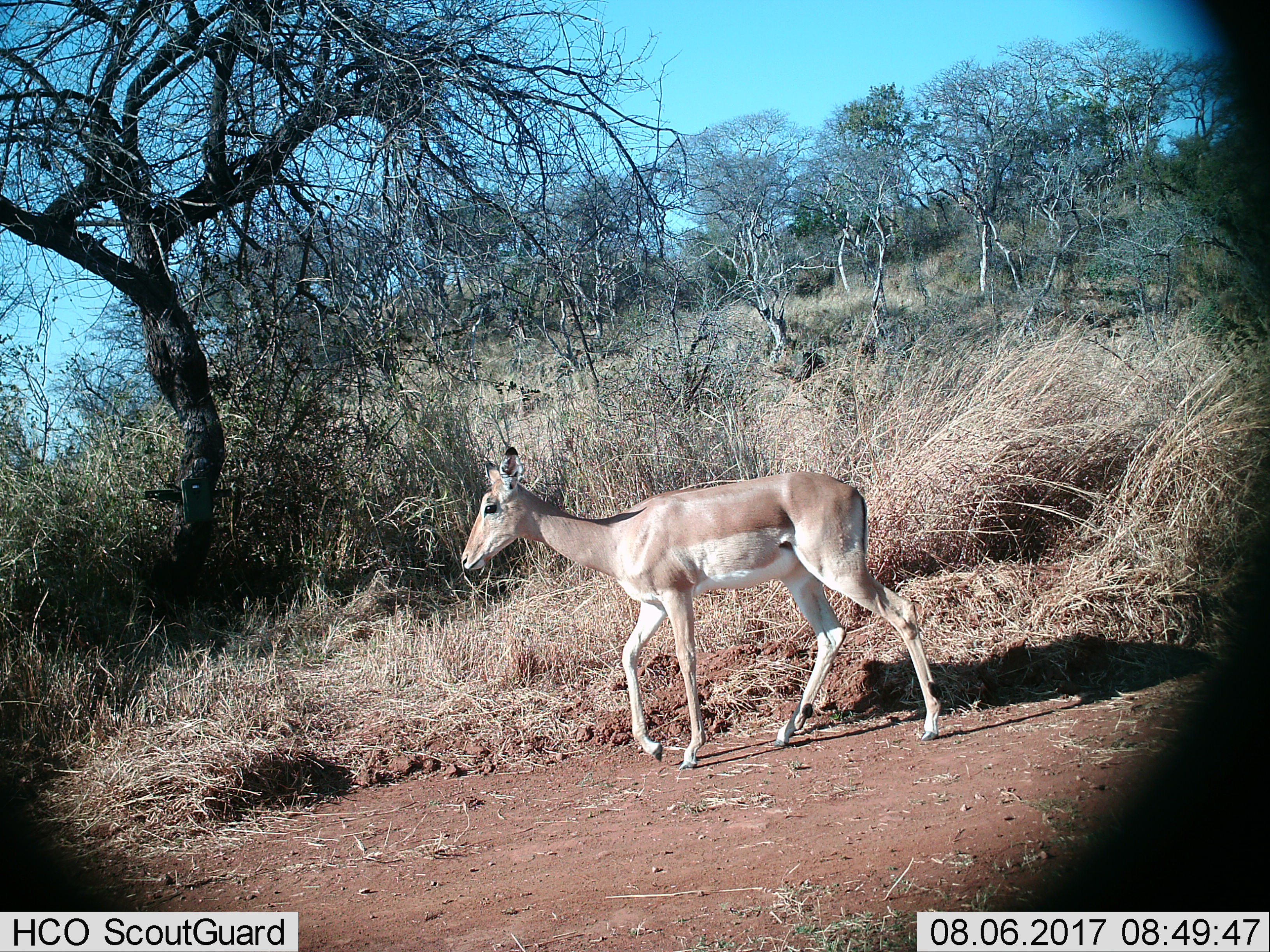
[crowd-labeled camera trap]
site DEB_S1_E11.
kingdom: Animalia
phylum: Chordata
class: Mammalia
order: Artiodactyla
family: Bovidae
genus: Aepyceros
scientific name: Aepyceros melampus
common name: impala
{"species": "impala (Aepyceros melampus)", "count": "1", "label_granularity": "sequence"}